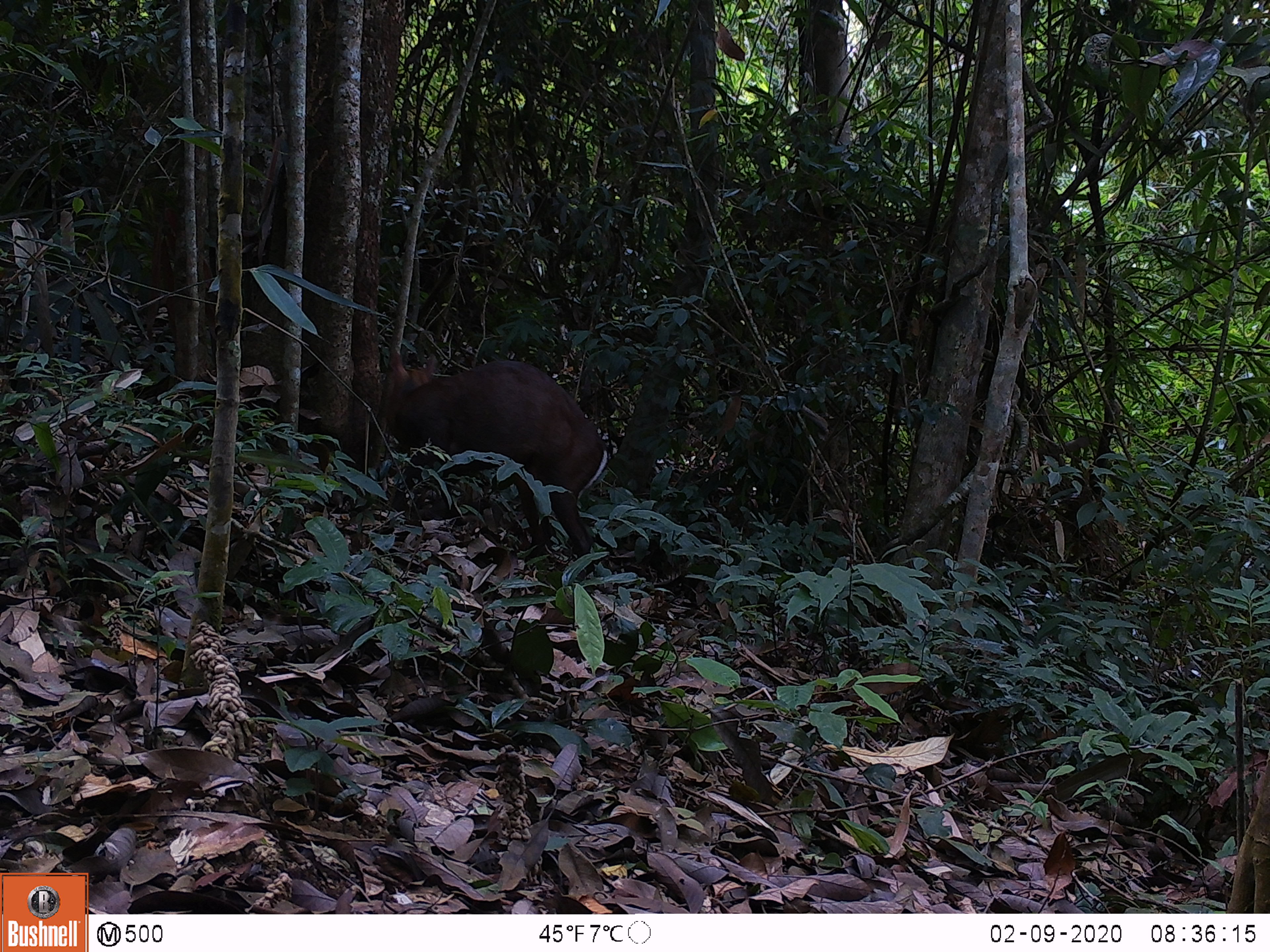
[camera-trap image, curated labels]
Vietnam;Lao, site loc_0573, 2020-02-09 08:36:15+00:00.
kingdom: Animalia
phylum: Chordata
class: Mammalia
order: Artiodactyla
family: Cervidae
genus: Muntiacus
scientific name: Muntiacus rooseveltorum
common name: roosevelt's muntjac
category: roosevelts muntjac group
Roosevelts muntjac group (roosevelt's muntjac) (Muntiacus rooseveltorum). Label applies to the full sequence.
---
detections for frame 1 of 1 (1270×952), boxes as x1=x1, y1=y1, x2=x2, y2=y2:
roosevelts muntjac group: x1=382, y1=345, x2=609, y2=575